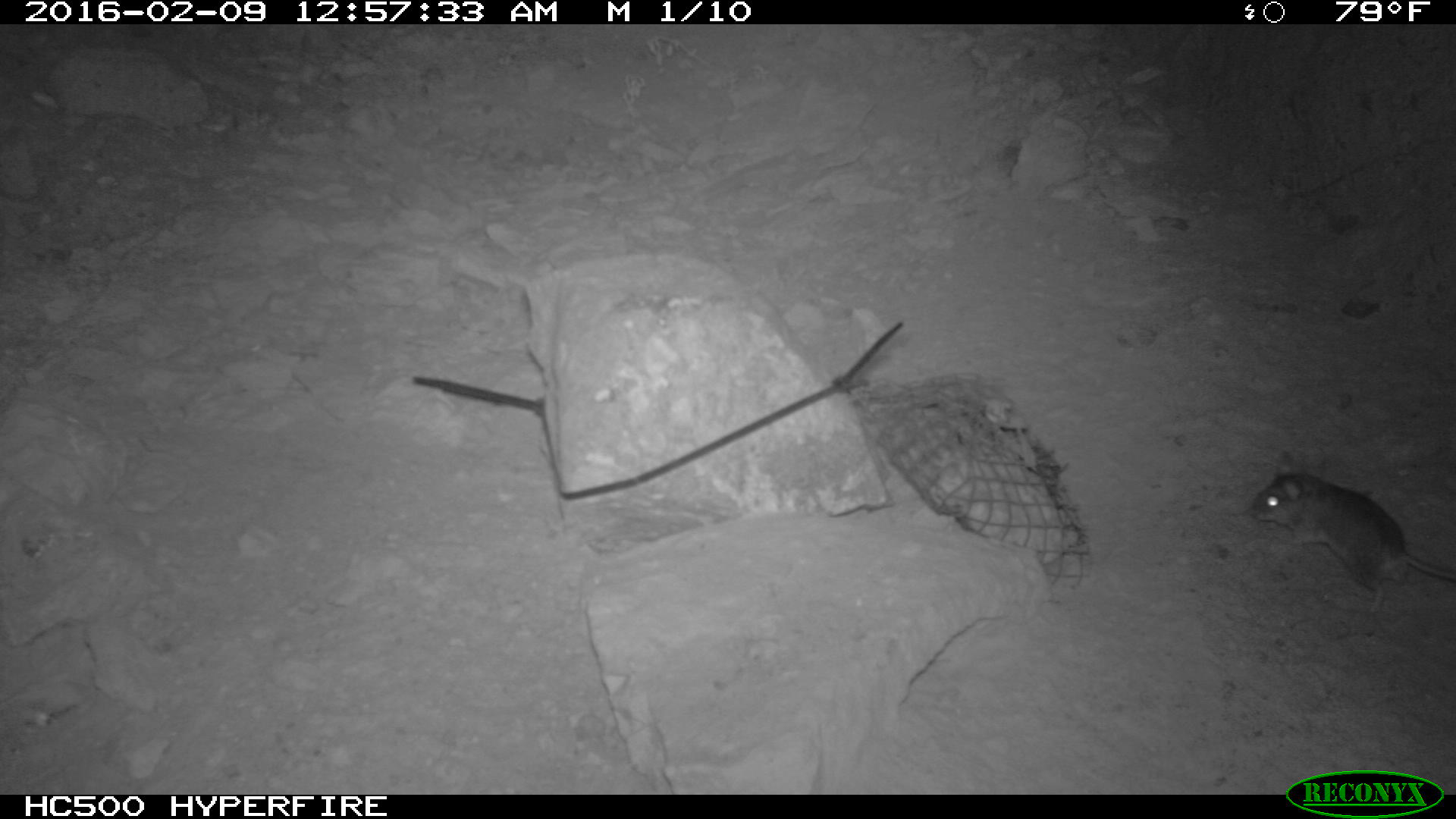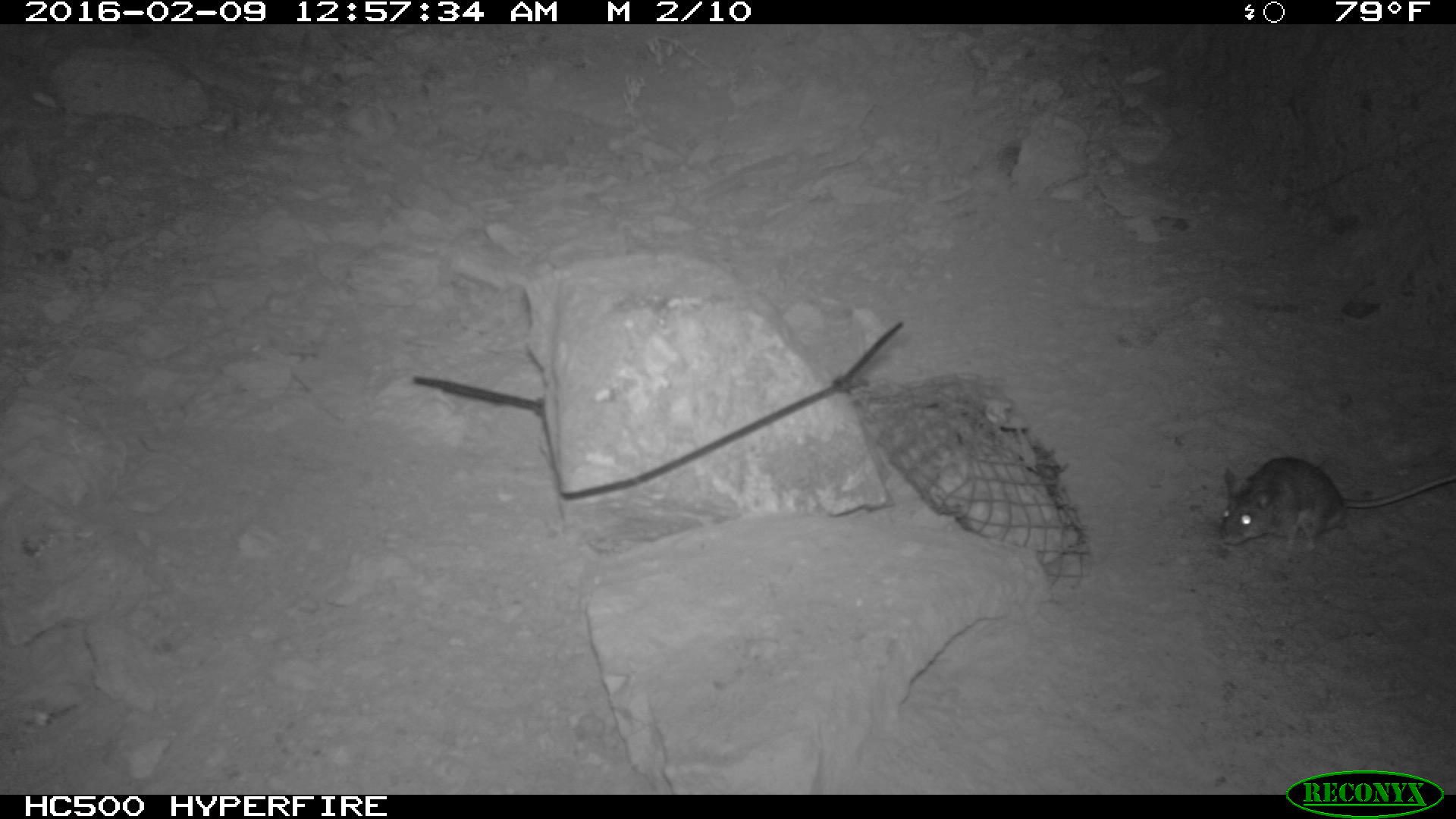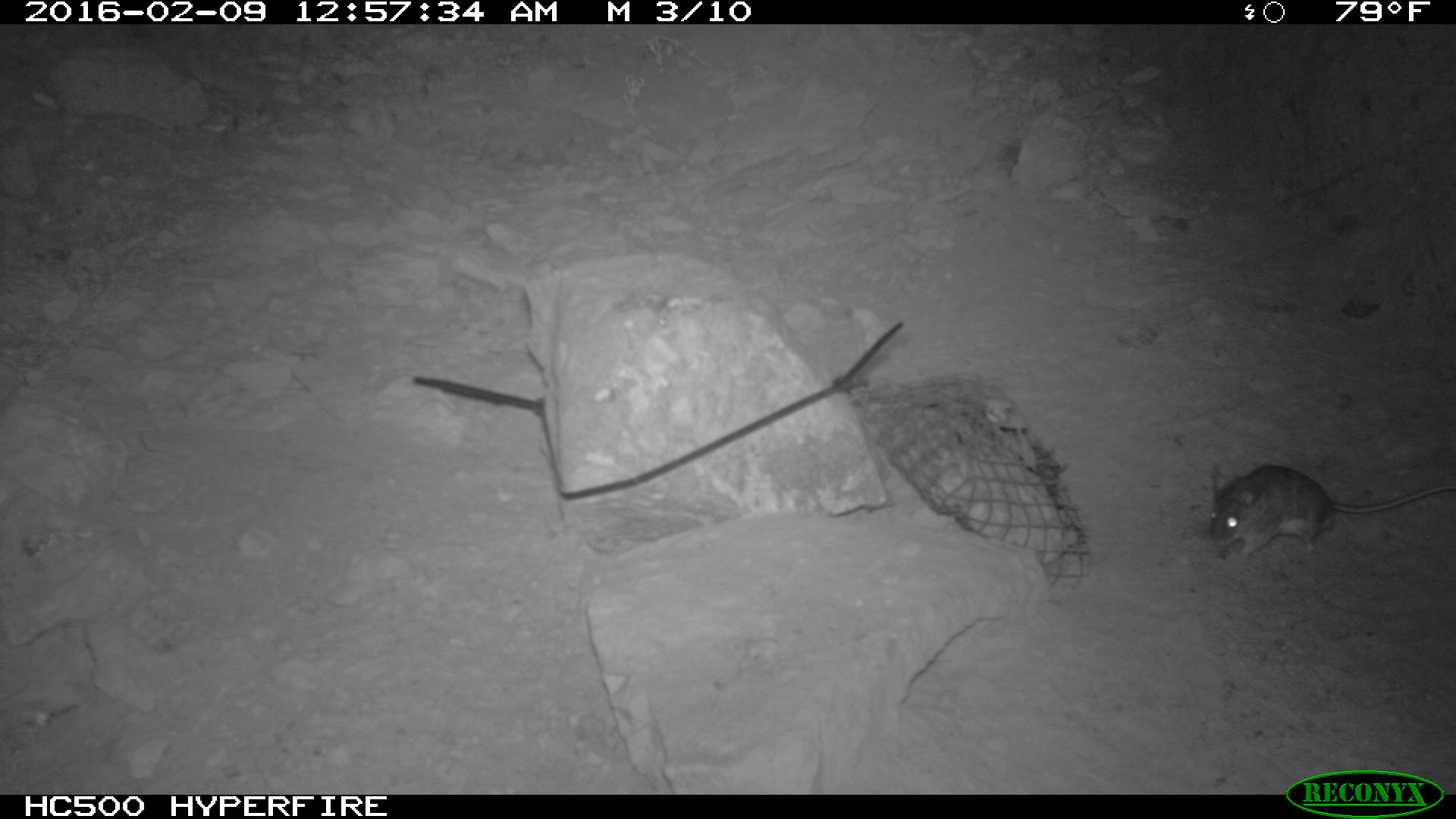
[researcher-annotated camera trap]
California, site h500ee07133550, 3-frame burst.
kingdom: Animalia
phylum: Chordata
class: Mammalia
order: Rodentia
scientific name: Rodentia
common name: rodent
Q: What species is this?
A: Rodent (Rodentia).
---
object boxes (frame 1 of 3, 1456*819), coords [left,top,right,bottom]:
rodent: [1248,447,1455,610]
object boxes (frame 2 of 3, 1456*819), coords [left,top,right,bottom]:
rodent: [1219,457,1455,552]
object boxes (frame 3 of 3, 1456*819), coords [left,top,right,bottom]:
rodent: [1206,459,1455,564]